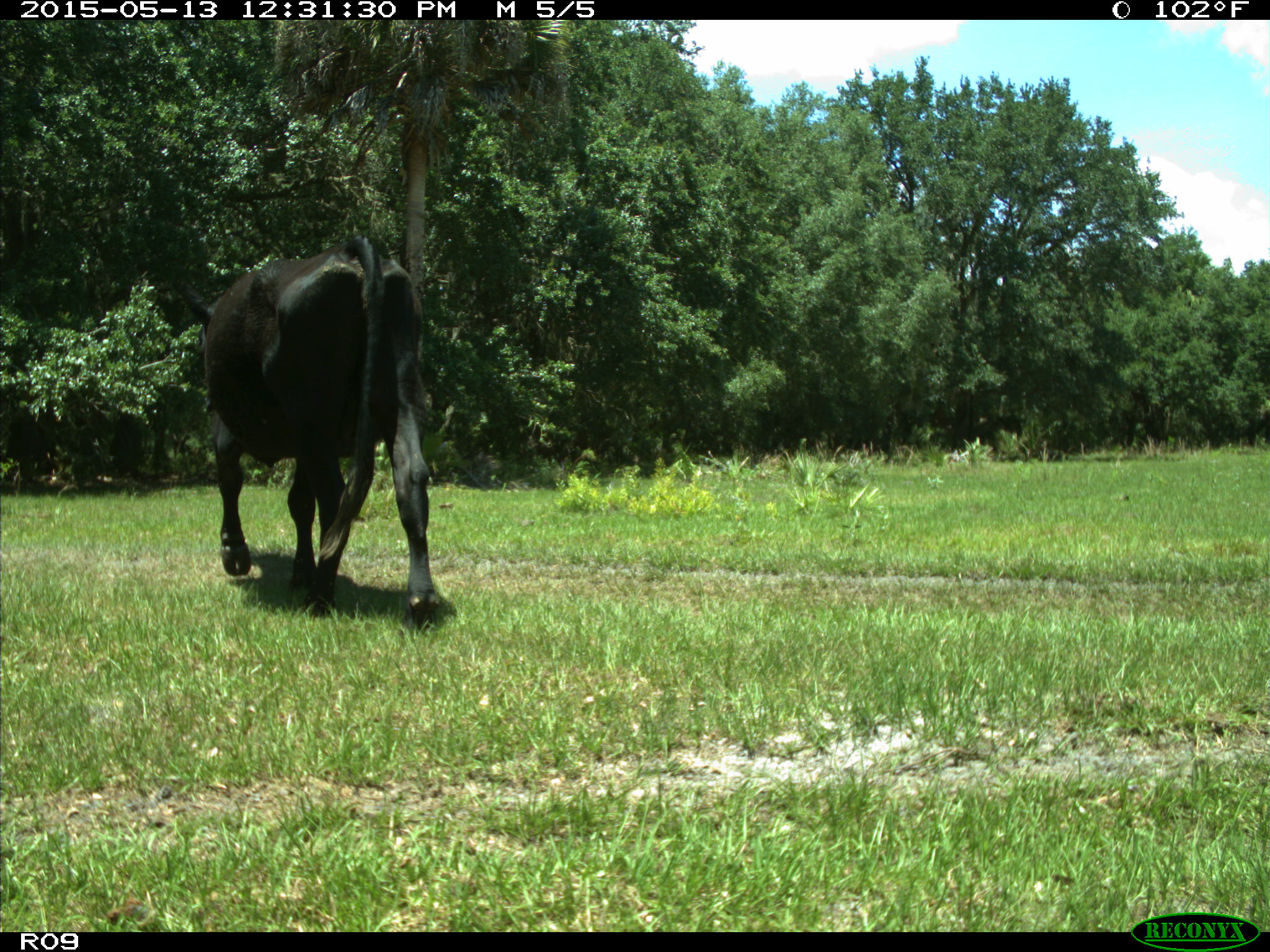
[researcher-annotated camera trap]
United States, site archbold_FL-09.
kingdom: Animalia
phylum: Chordata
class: Mammalia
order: Artiodactyla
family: Bovidae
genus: Bos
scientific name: Bos taurus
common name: domestic cow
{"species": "Bos taurus (domestic cow)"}